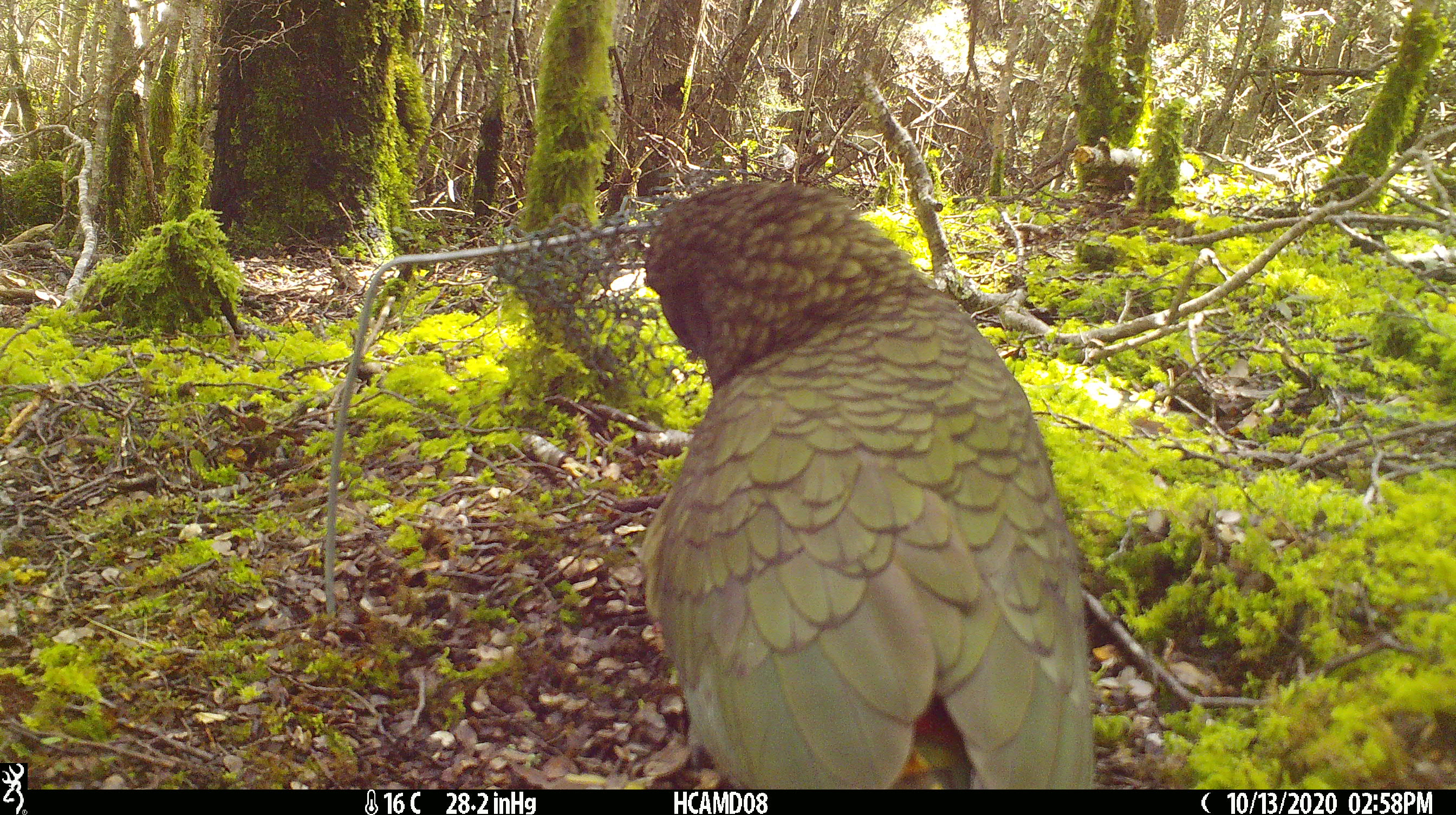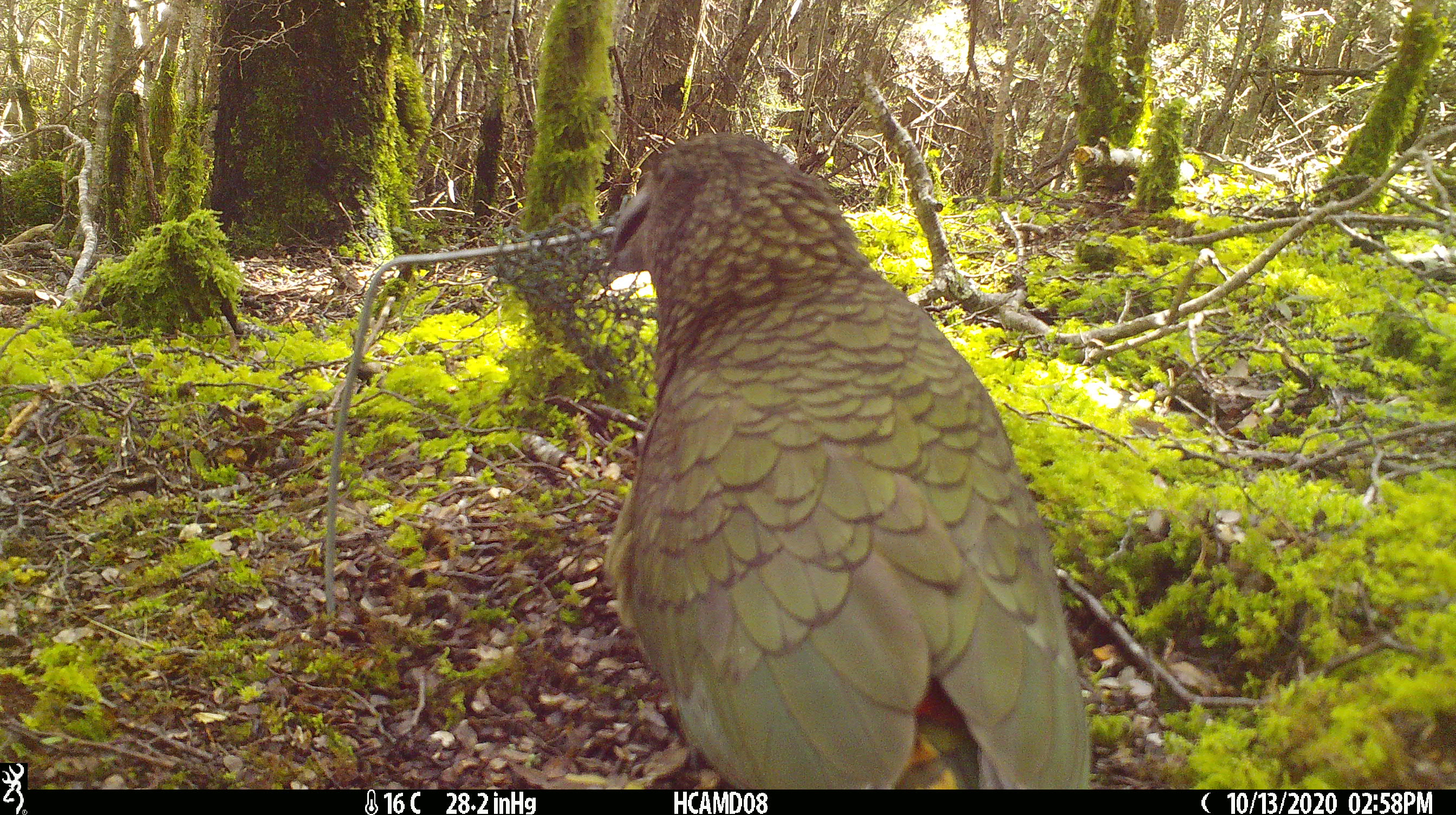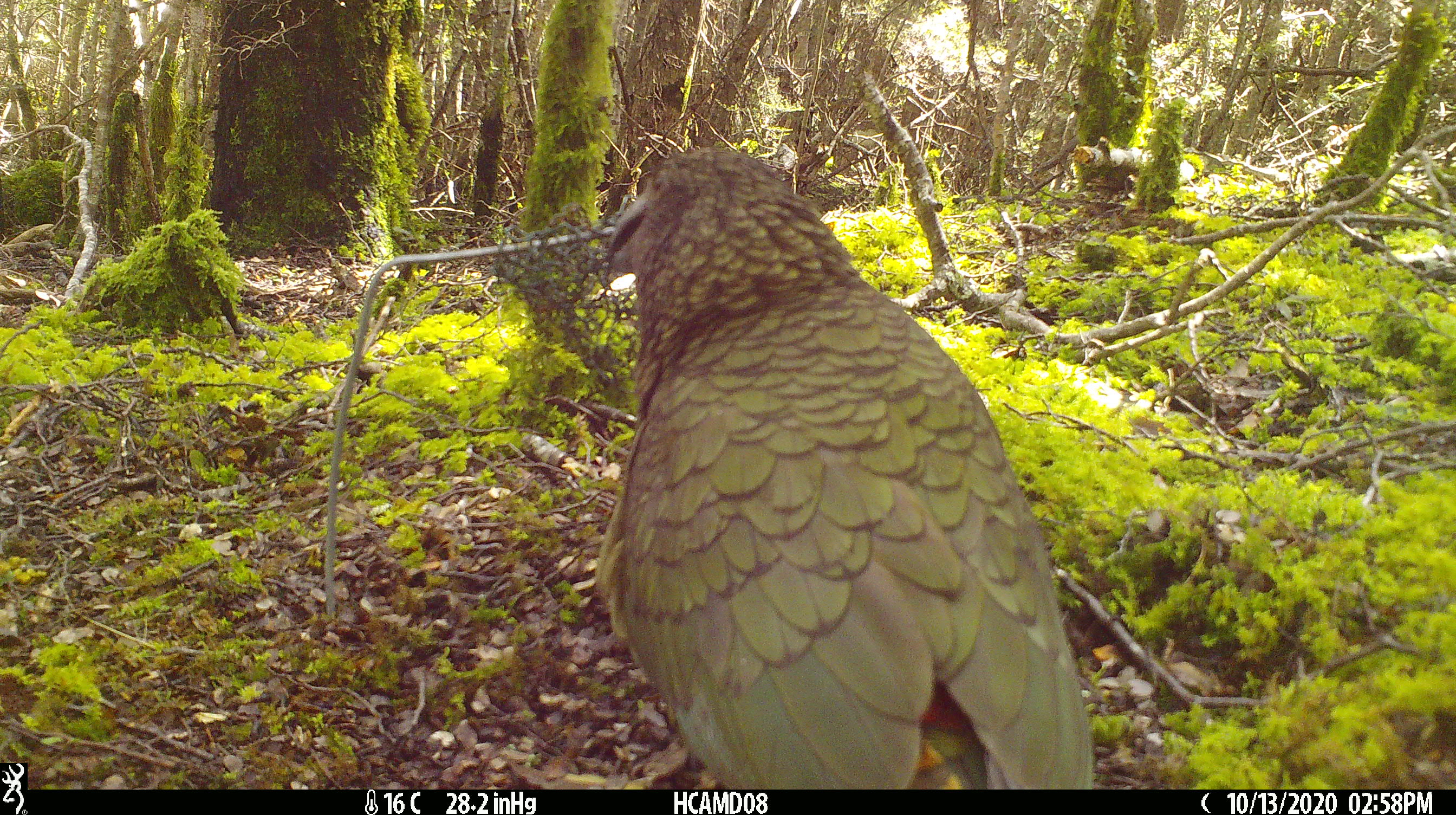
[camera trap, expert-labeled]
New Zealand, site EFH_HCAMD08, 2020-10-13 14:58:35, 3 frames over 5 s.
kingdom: Animalia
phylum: Chordata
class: Aves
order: Psittaciformes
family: Strigopidae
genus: Nestor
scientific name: Nestor notabilis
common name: kea